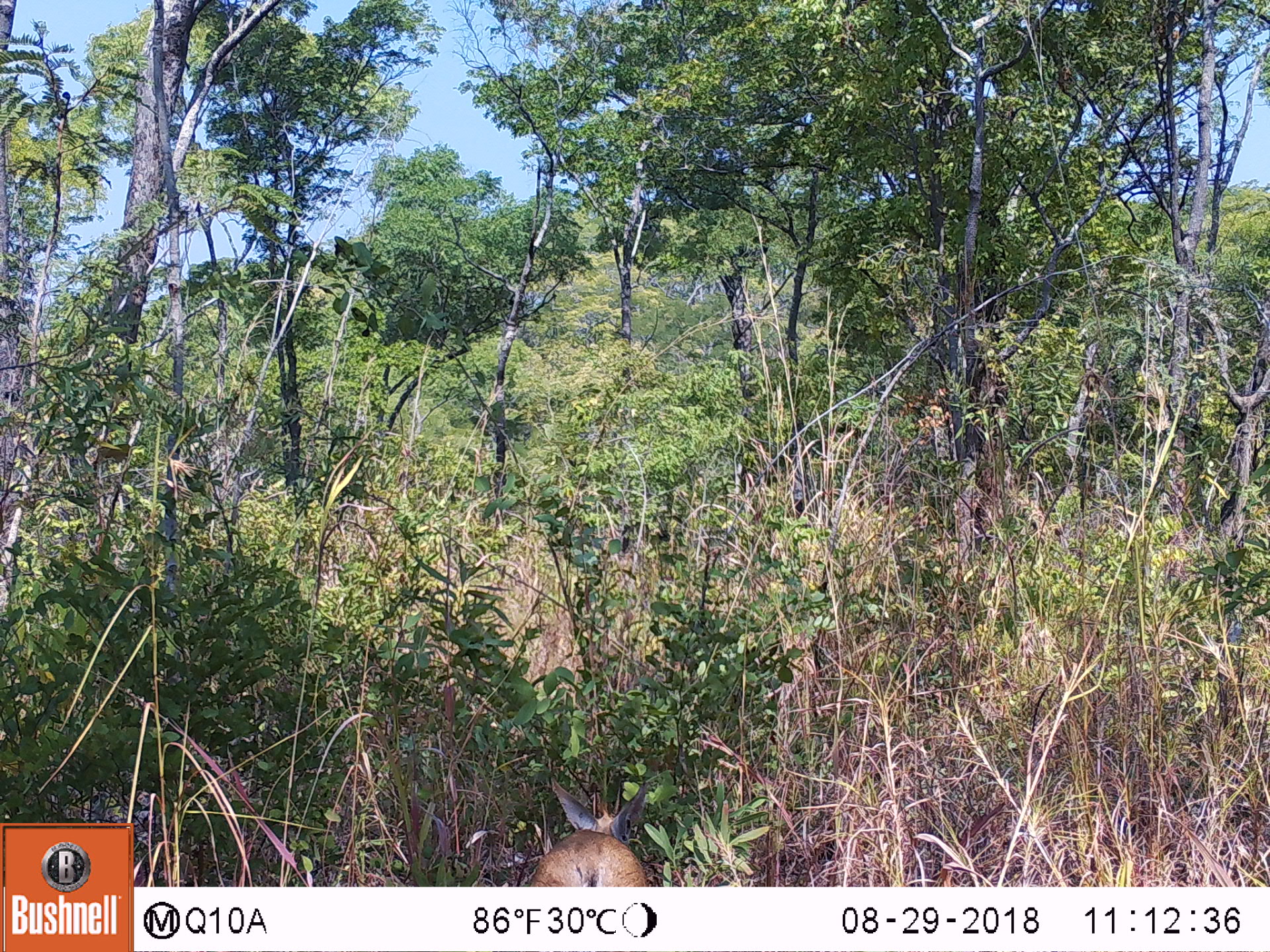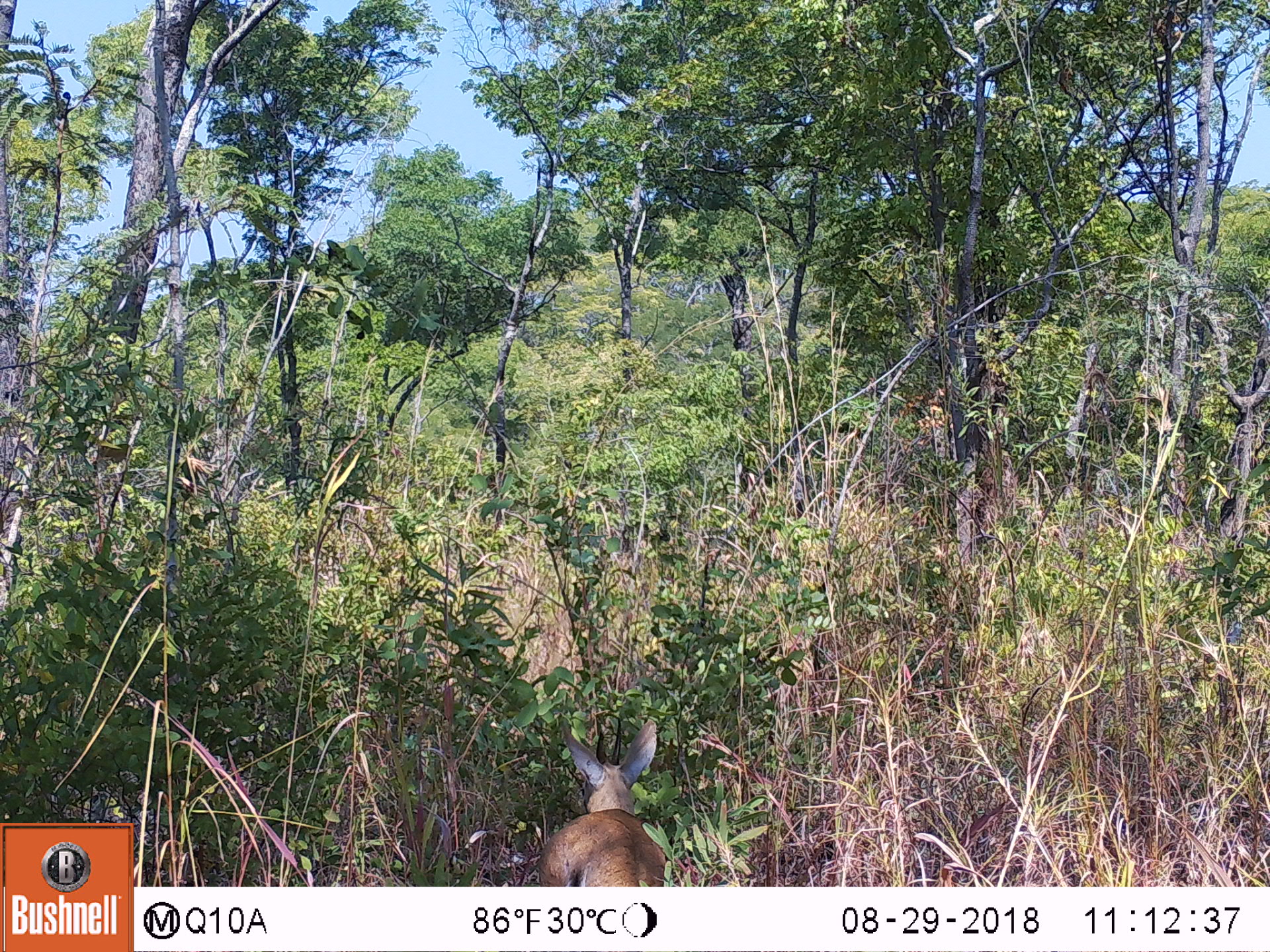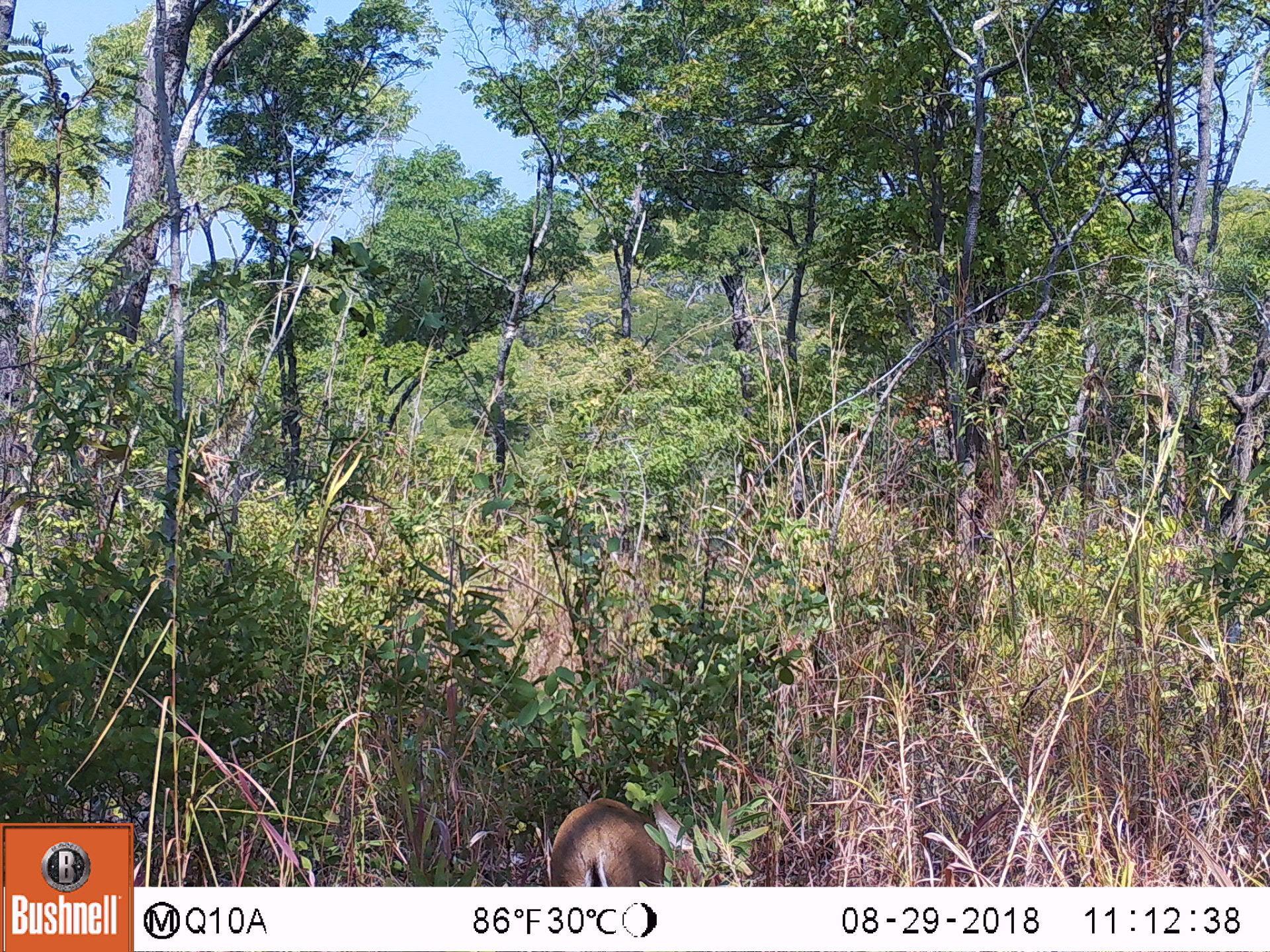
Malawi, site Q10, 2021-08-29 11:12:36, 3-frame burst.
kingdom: Animalia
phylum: Chordata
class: Mammalia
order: Artiodactyla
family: Bovidae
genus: Sylvicapra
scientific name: Sylvicapra grimmia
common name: common duiker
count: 1